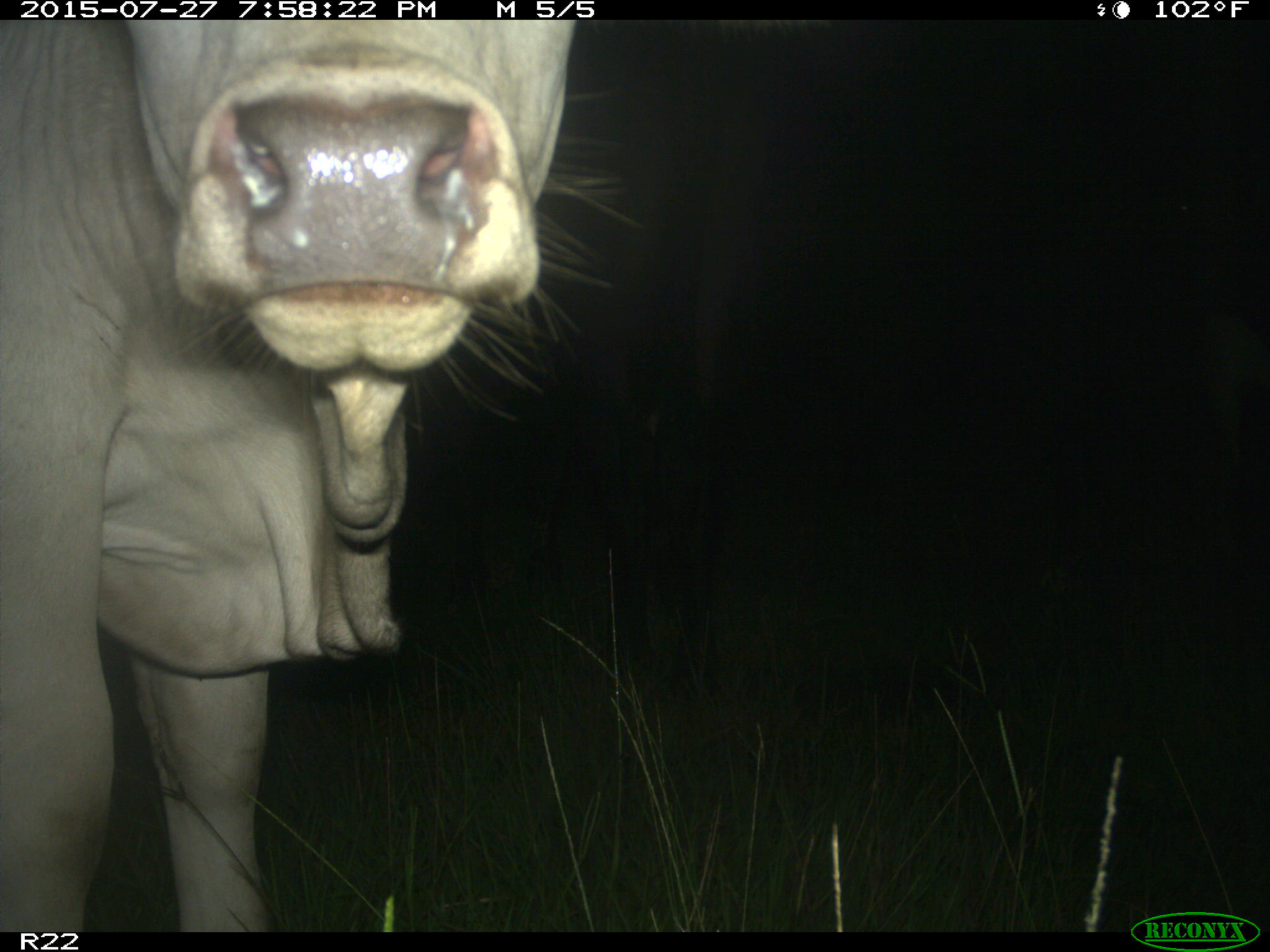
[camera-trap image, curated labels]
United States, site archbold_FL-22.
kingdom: Animalia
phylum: Chordata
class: Mammalia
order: Artiodactyla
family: Bovidae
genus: Bos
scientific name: Bos taurus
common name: domestic cow